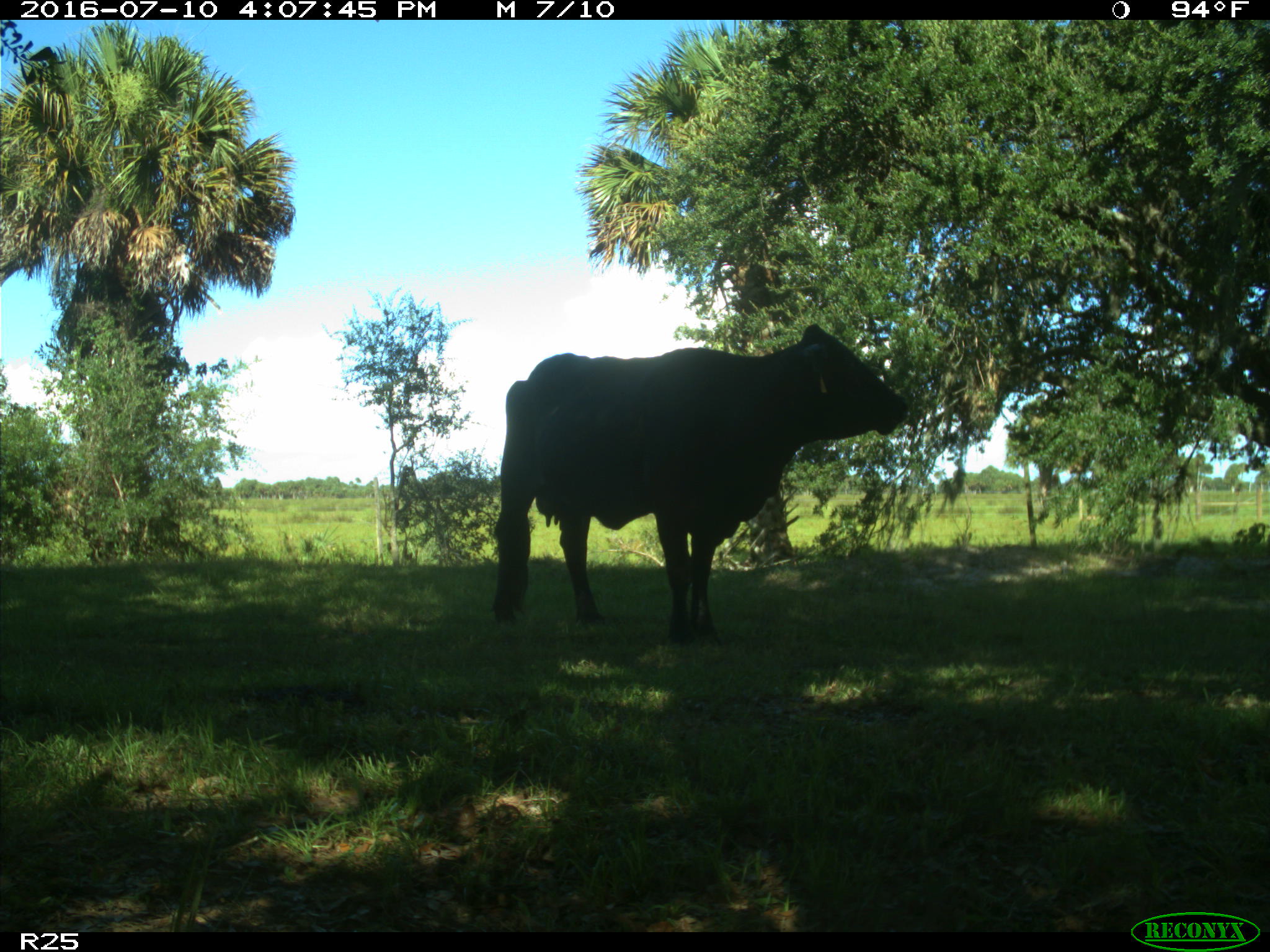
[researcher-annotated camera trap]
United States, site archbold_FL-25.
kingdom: Animalia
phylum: Chordata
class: Mammalia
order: Artiodactyla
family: Bovidae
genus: Bos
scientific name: Bos taurus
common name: domestic cow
Bos taurus (domestic cow).